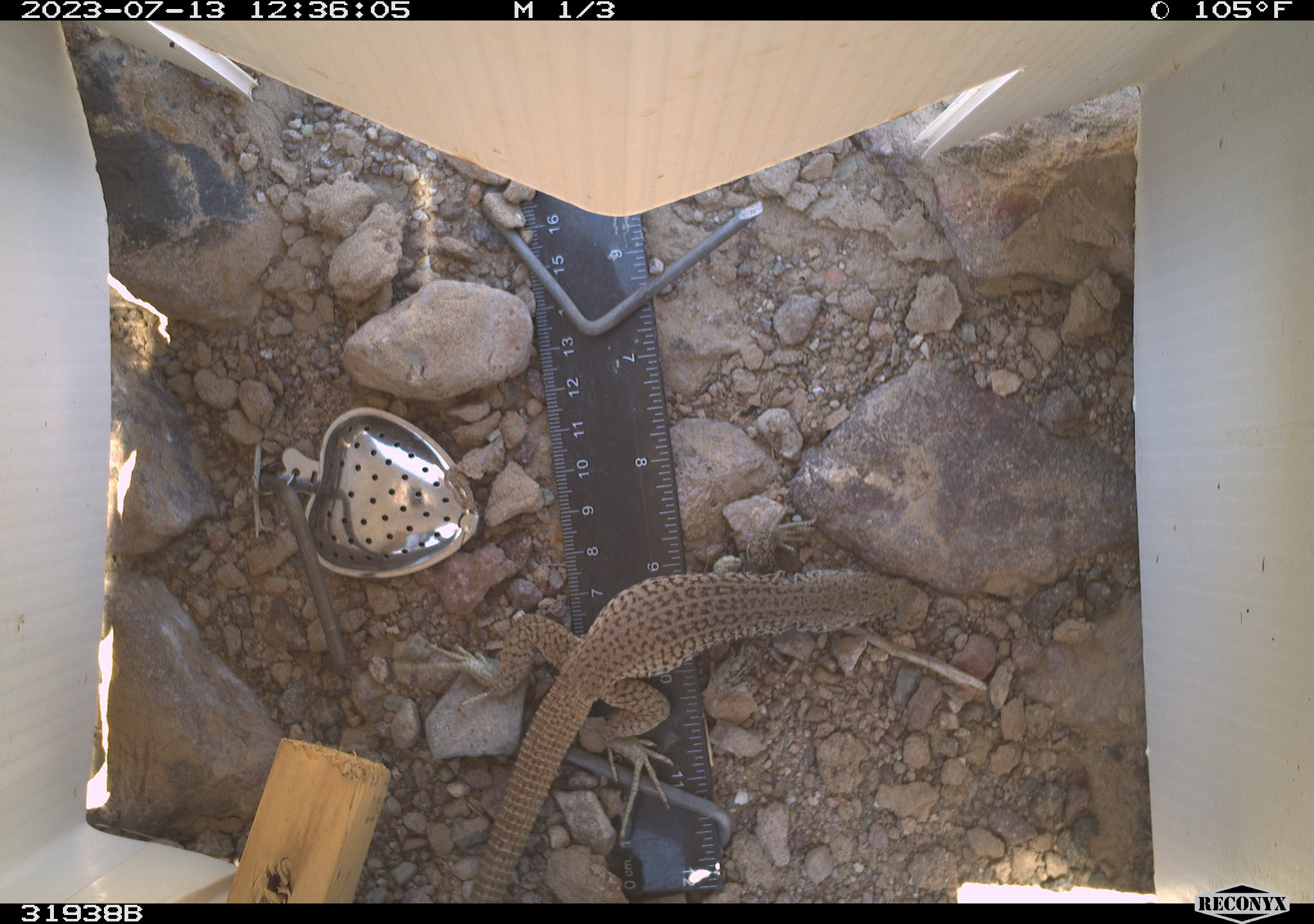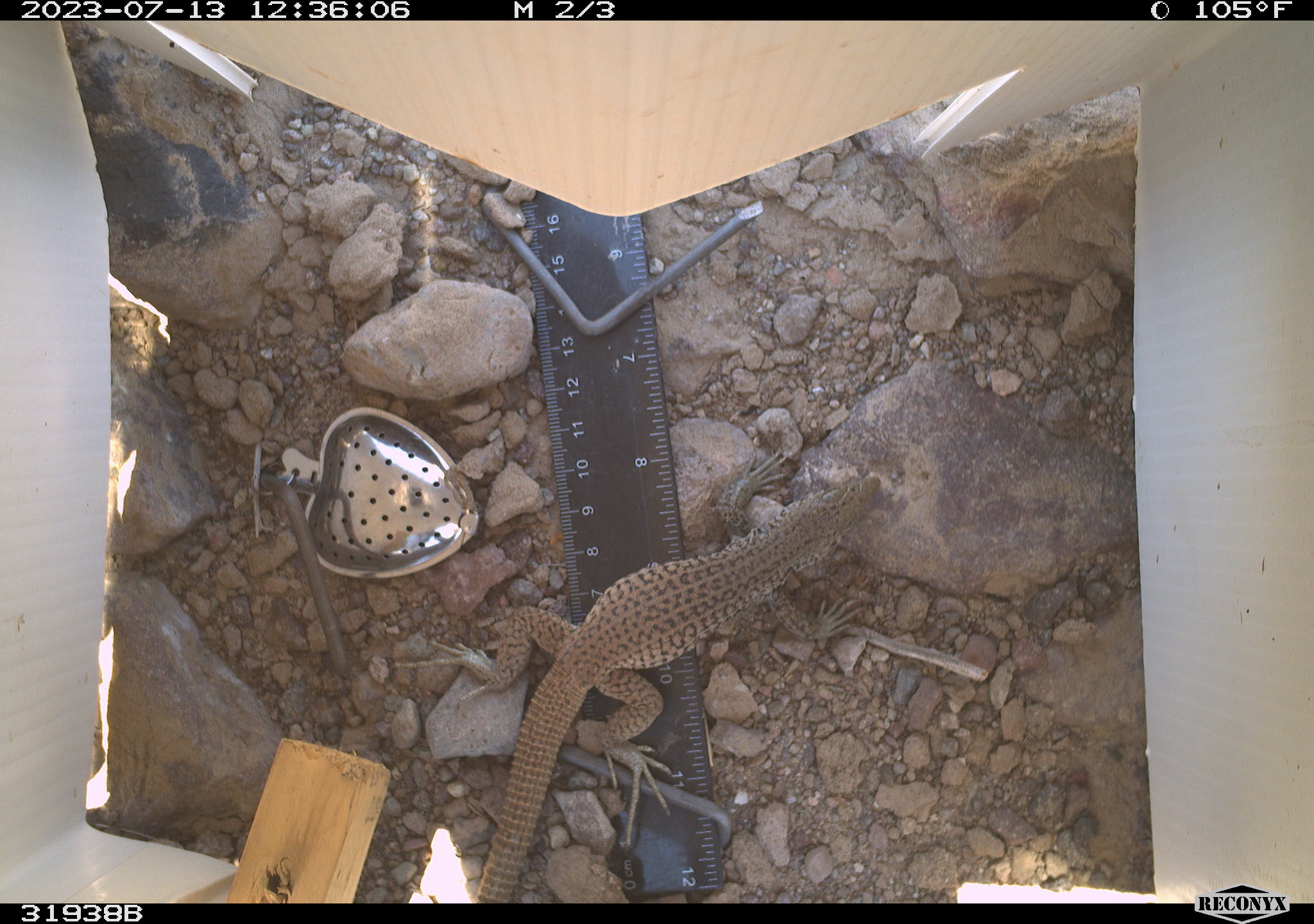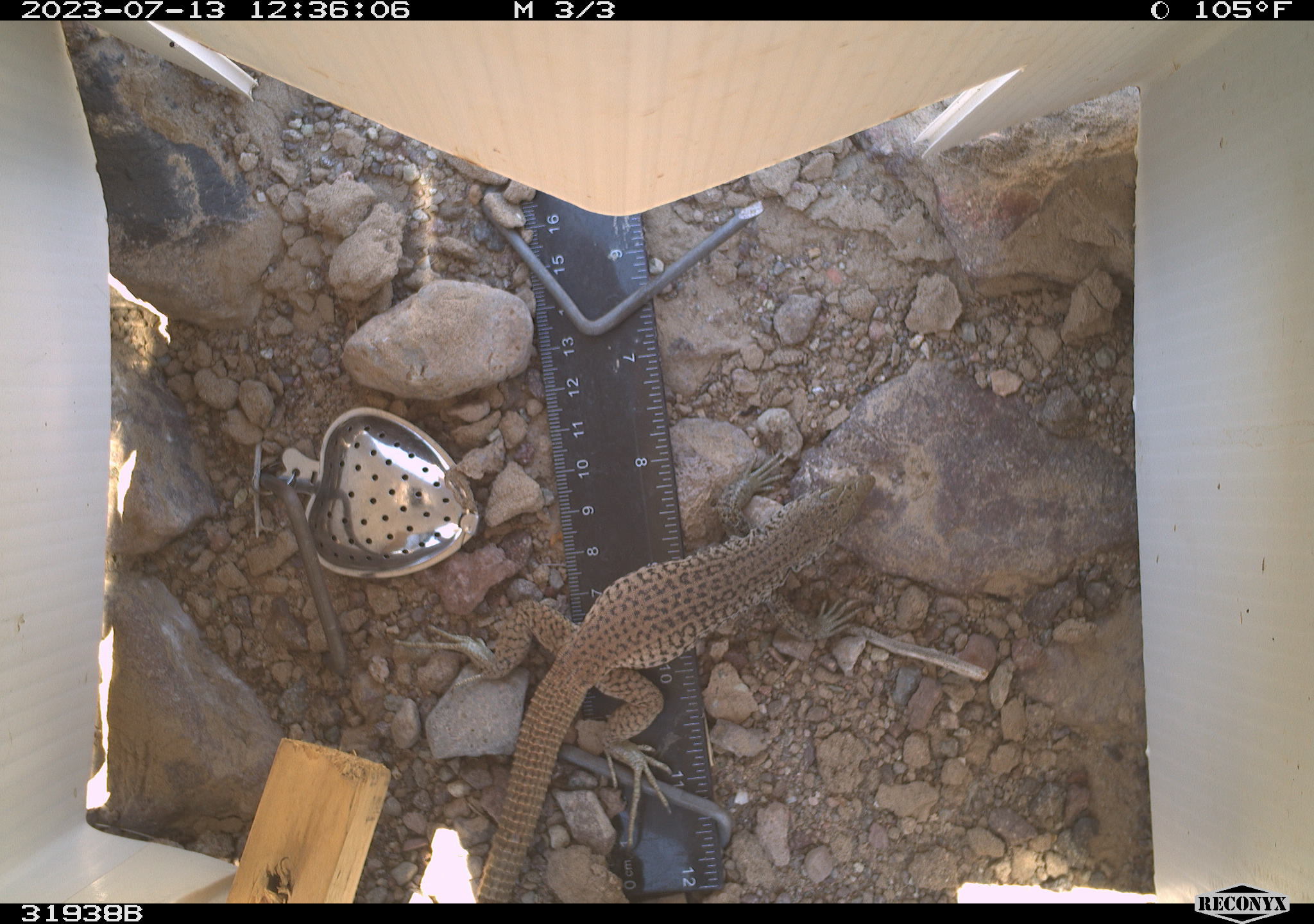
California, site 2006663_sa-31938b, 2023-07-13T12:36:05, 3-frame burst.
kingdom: Animalia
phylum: Chordata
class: Reptilia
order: Squamata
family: Teiidae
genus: Aspidoscelis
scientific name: Aspidoscelis tigris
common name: western whiptail